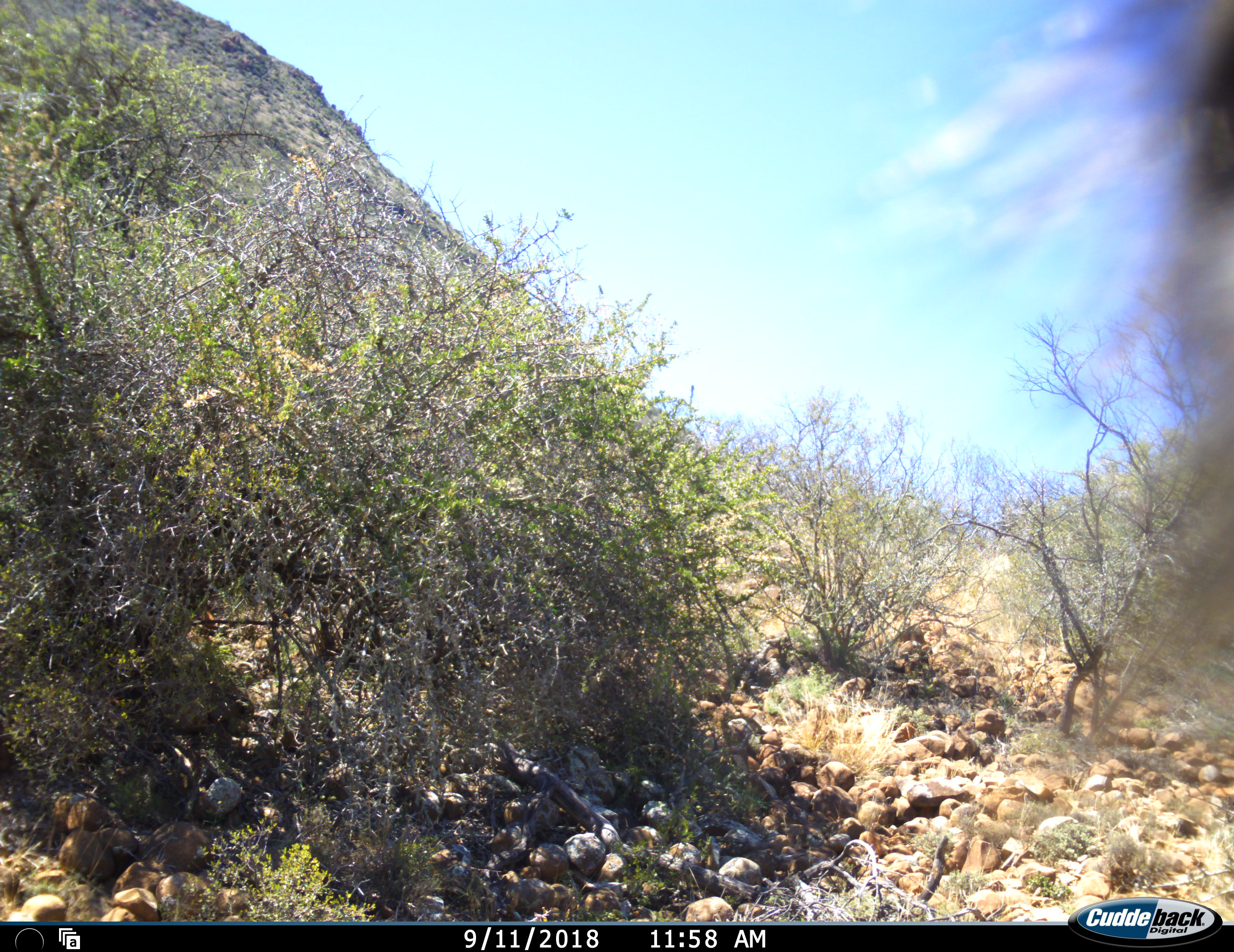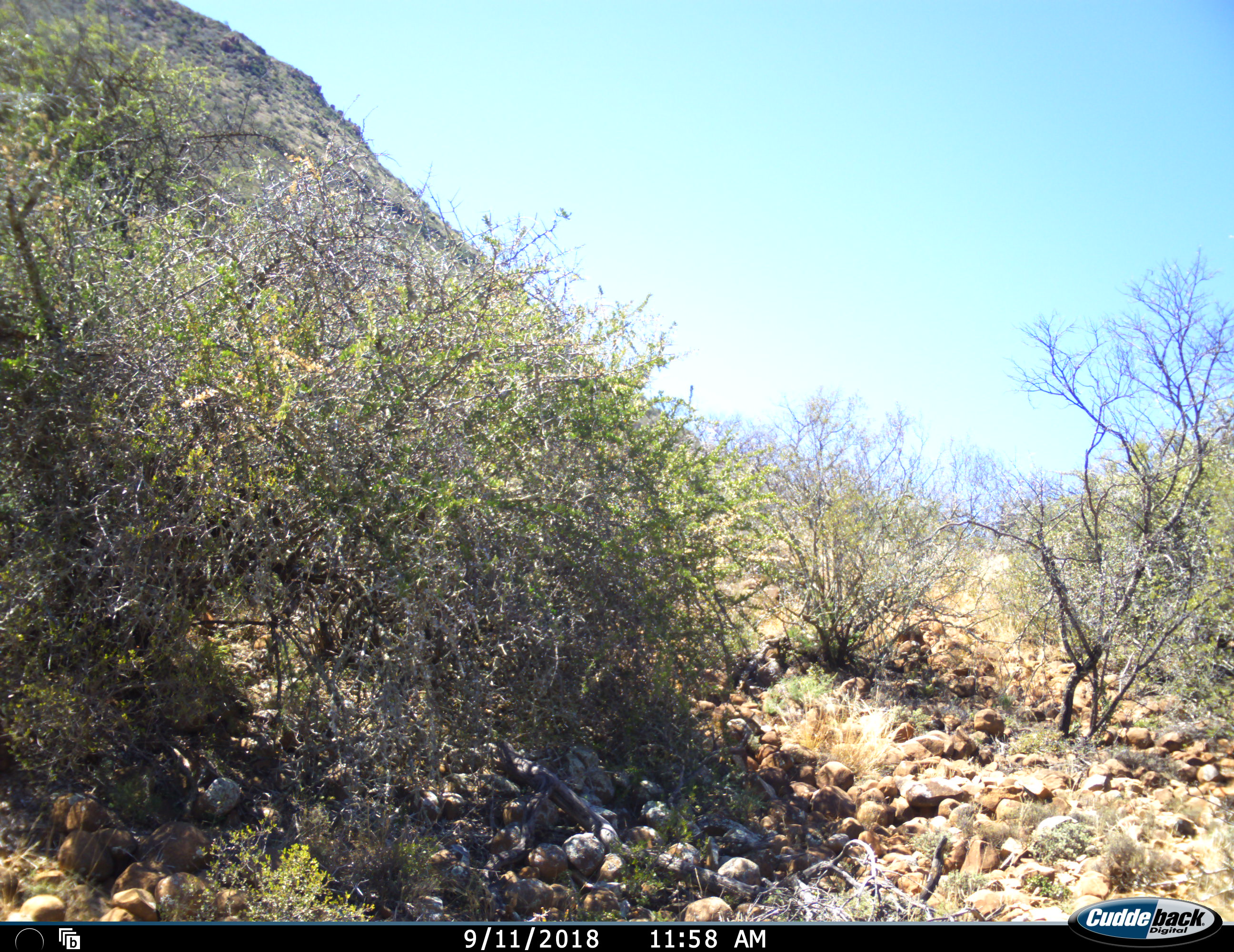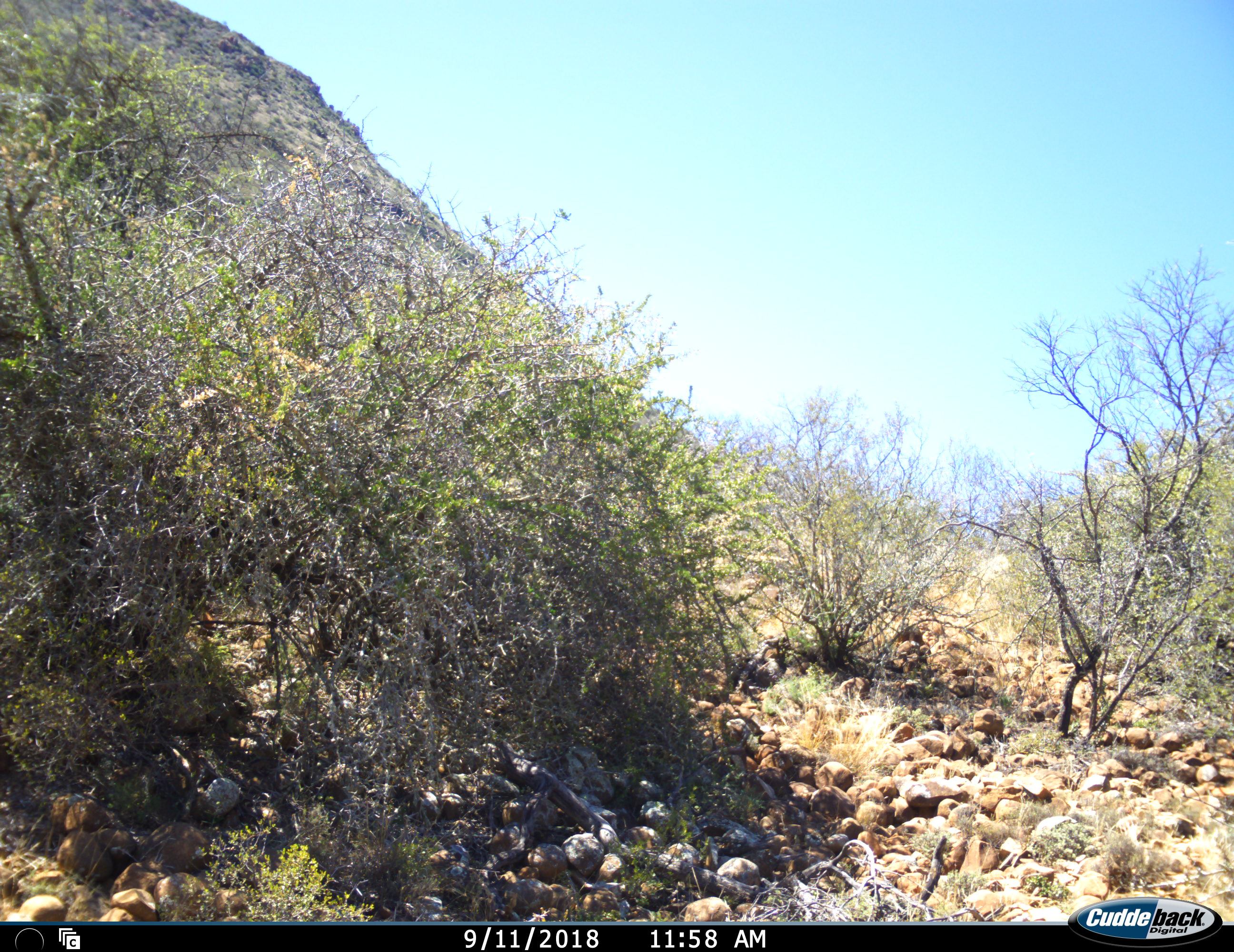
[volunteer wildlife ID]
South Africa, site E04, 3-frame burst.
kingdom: Animalia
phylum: Chordata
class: Mammalia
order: Primates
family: Cercopithecidae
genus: Chlorocebus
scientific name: Chlorocebus pygerythrus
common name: vervet monkey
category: monkeyvervet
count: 1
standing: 20%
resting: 0%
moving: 80%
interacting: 0%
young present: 0%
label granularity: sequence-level